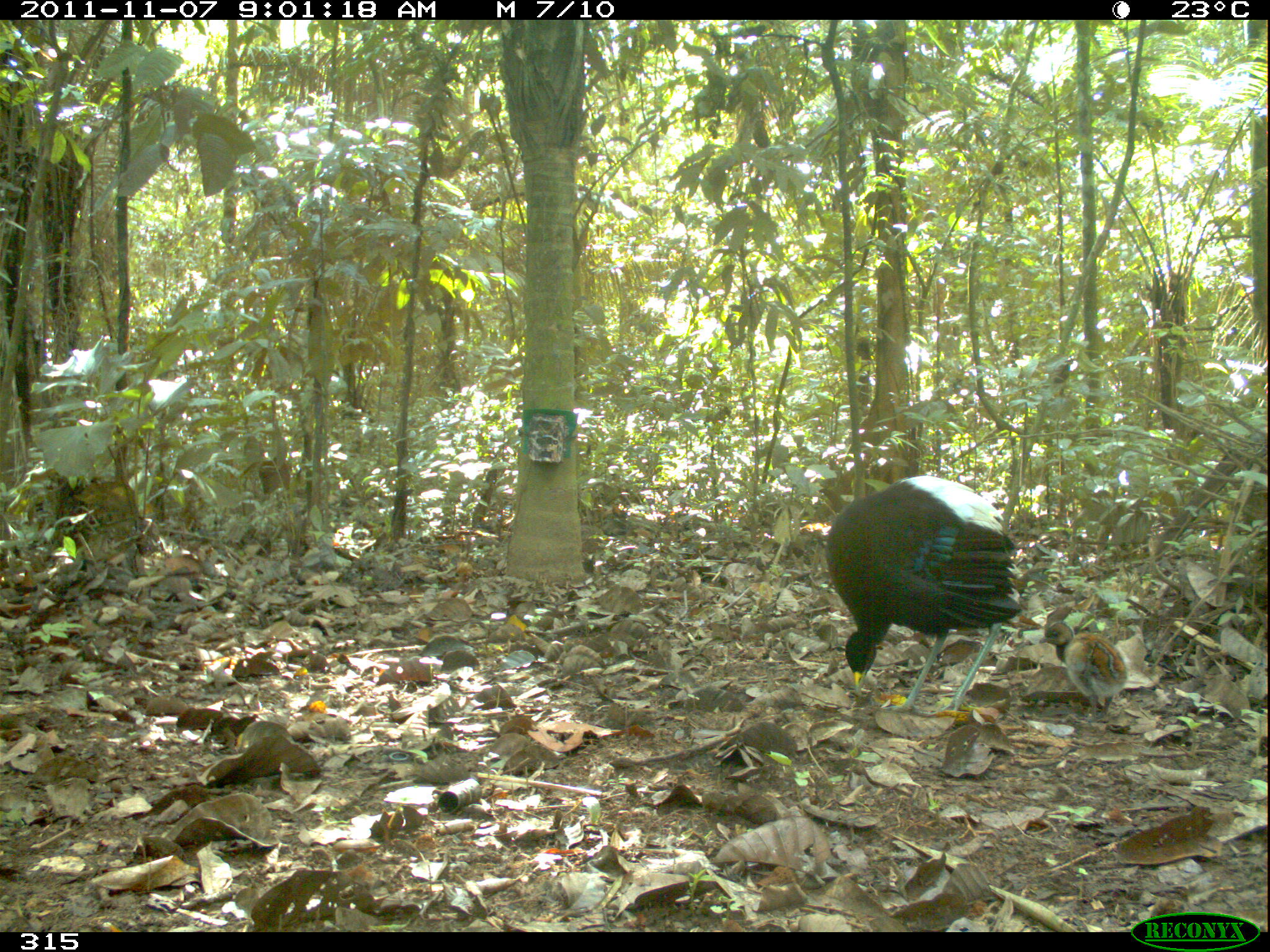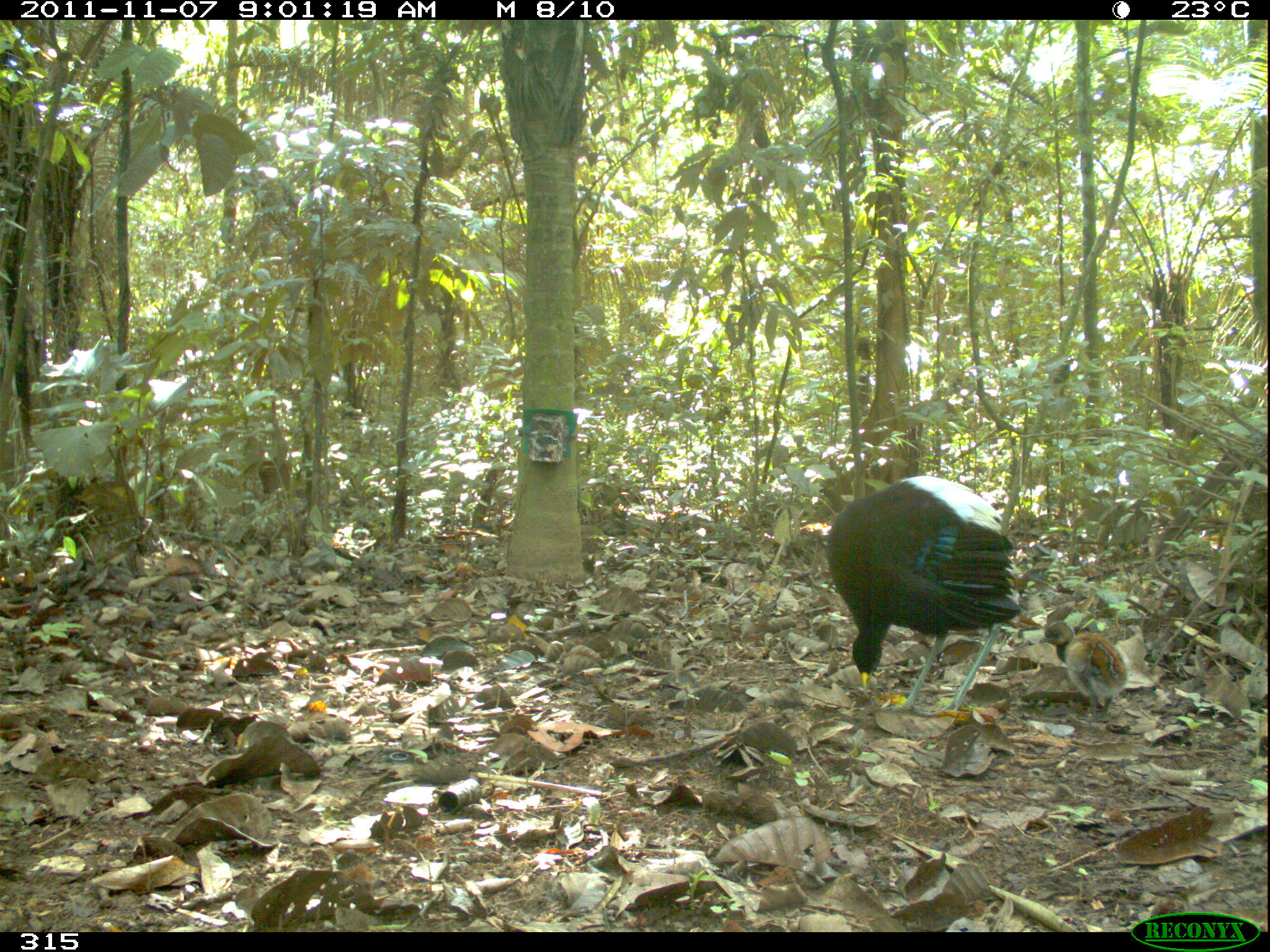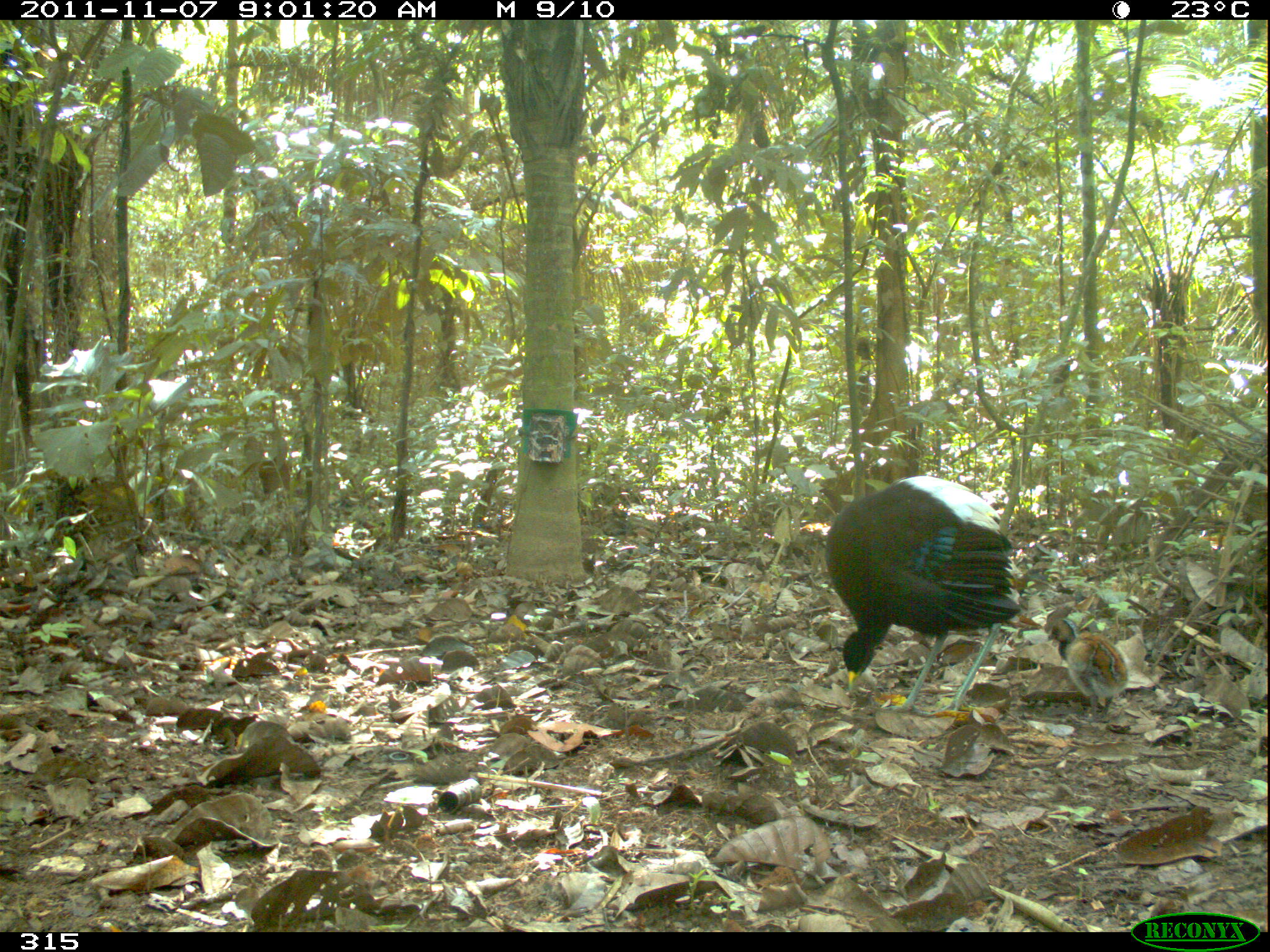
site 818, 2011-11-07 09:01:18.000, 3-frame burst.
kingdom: Animalia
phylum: Chordata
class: Aves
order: Gruiformes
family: Psophiidae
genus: Psophia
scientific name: Psophia leucoptera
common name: pale-winged trumpeter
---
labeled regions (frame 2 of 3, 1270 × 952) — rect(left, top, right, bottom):
psophia leucoptera: rect(826, 474, 1022, 716); rect(1038, 620, 1127, 724)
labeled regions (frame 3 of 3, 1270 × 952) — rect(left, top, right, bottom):
psophia leucoptera: rect(825, 475, 1022, 717); rect(1045, 618, 1130, 721)